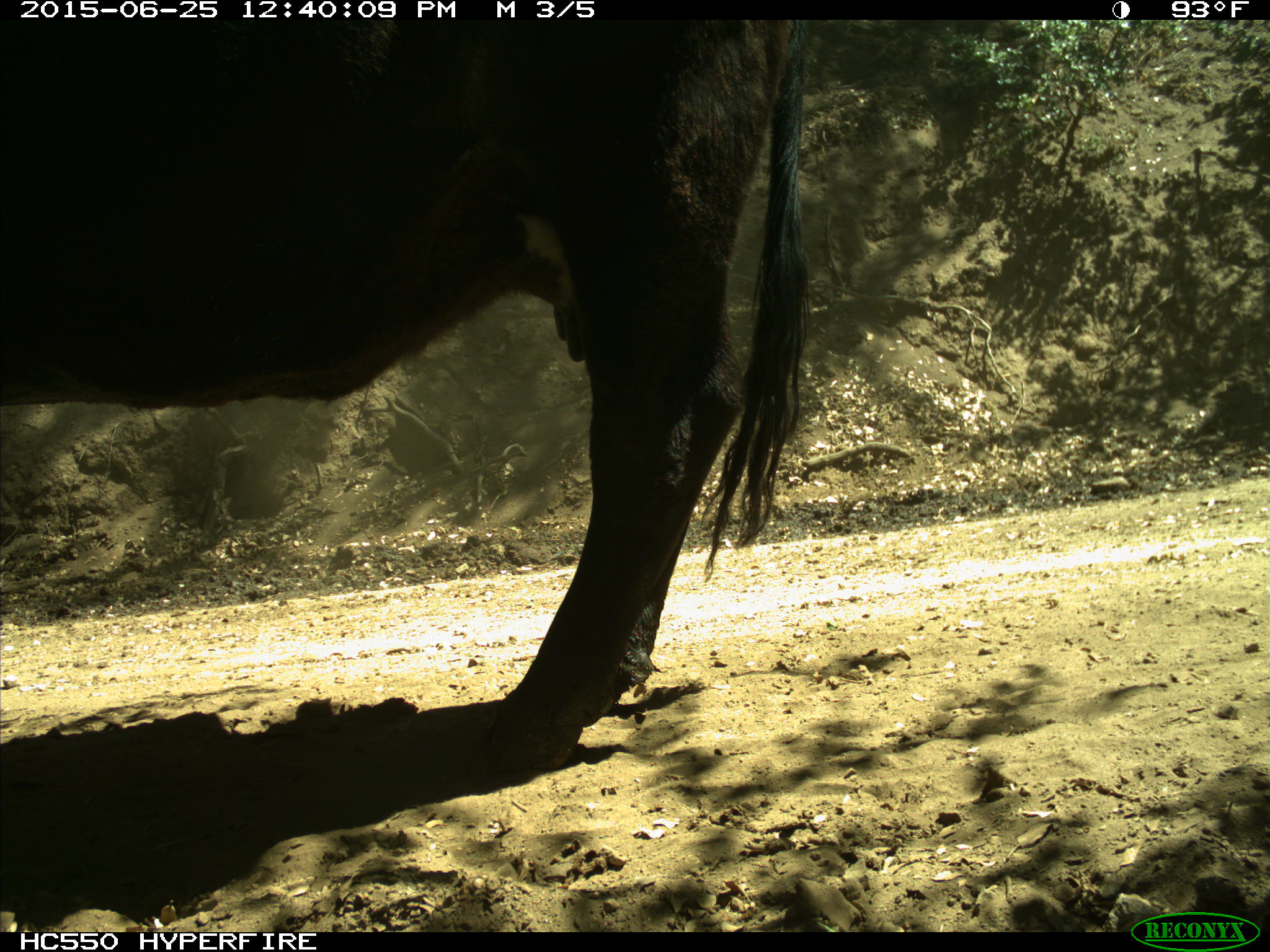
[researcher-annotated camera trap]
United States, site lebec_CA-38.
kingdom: Animalia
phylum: Chordata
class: Mammalia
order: Artiodactyla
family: Bovidae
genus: Bos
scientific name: Bos taurus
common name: domestic cow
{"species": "Bos taurus (domestic cow)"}